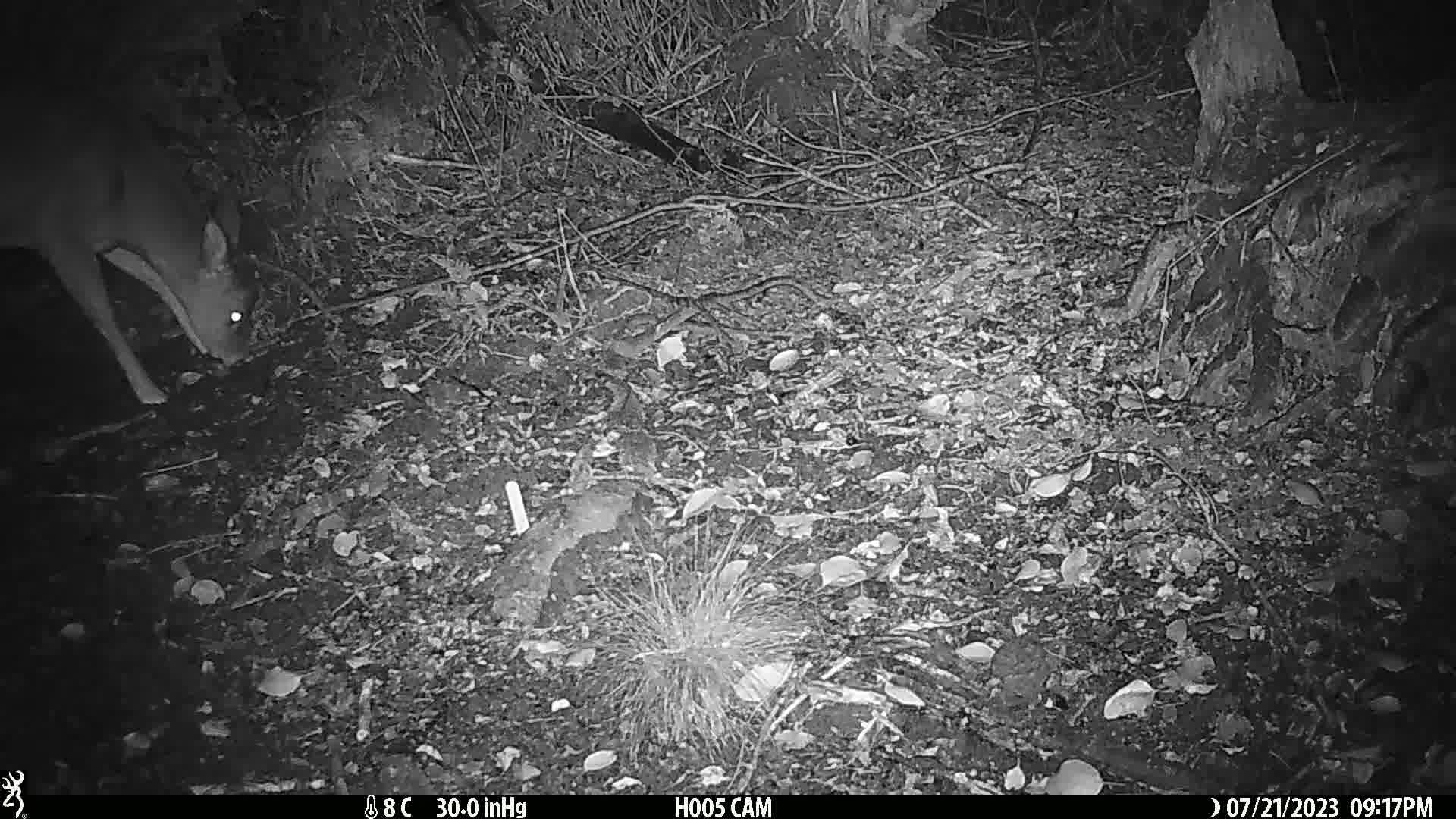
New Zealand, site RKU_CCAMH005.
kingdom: Animalia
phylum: Chordata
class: Mammalia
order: Artiodactyla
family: Cervidae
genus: Odocoileus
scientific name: Odocoileus virginianus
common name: white-tailed deer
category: white tailed deer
White tailed deer (white-tailed deer) (Odocoileus virginianus).